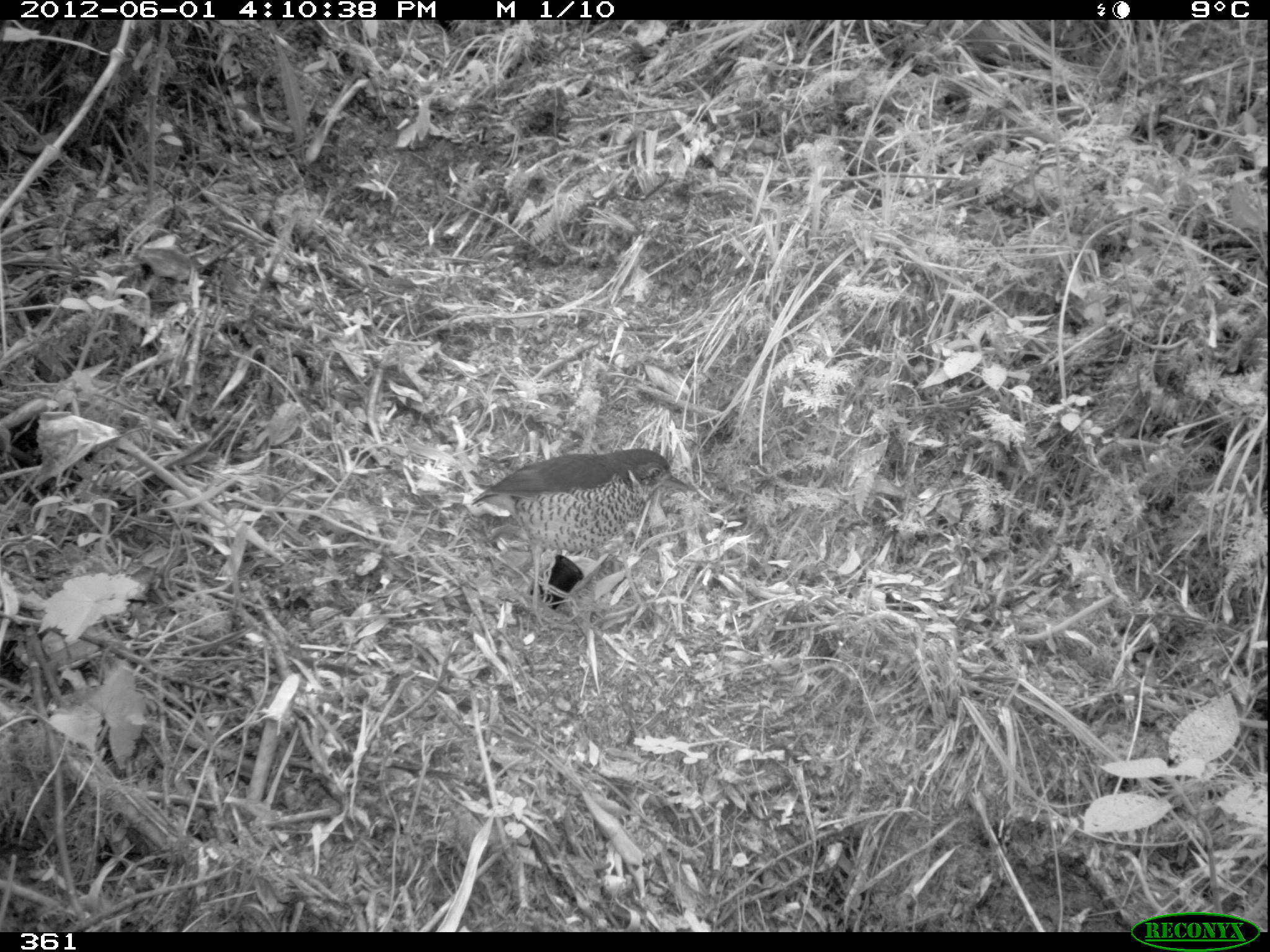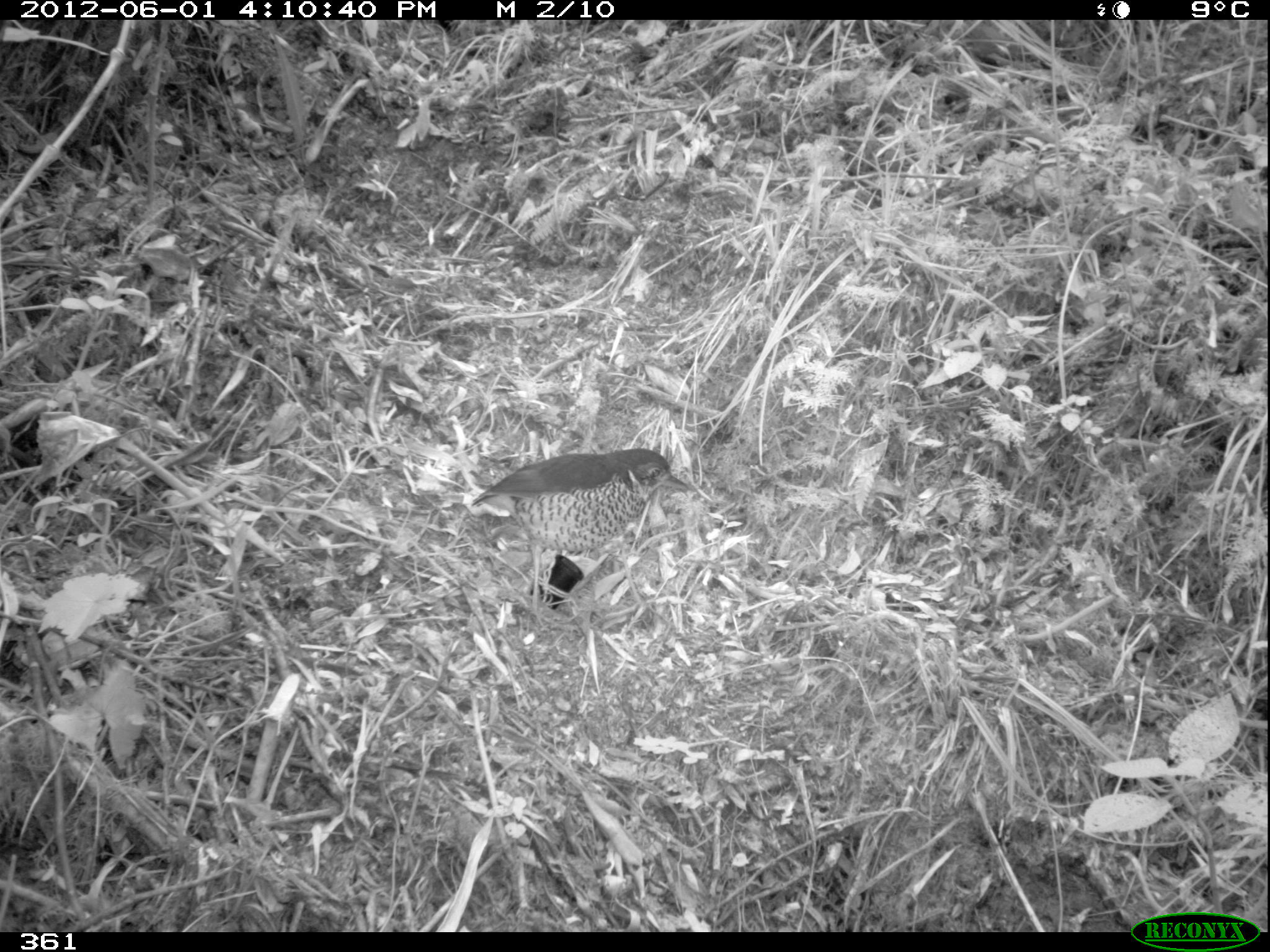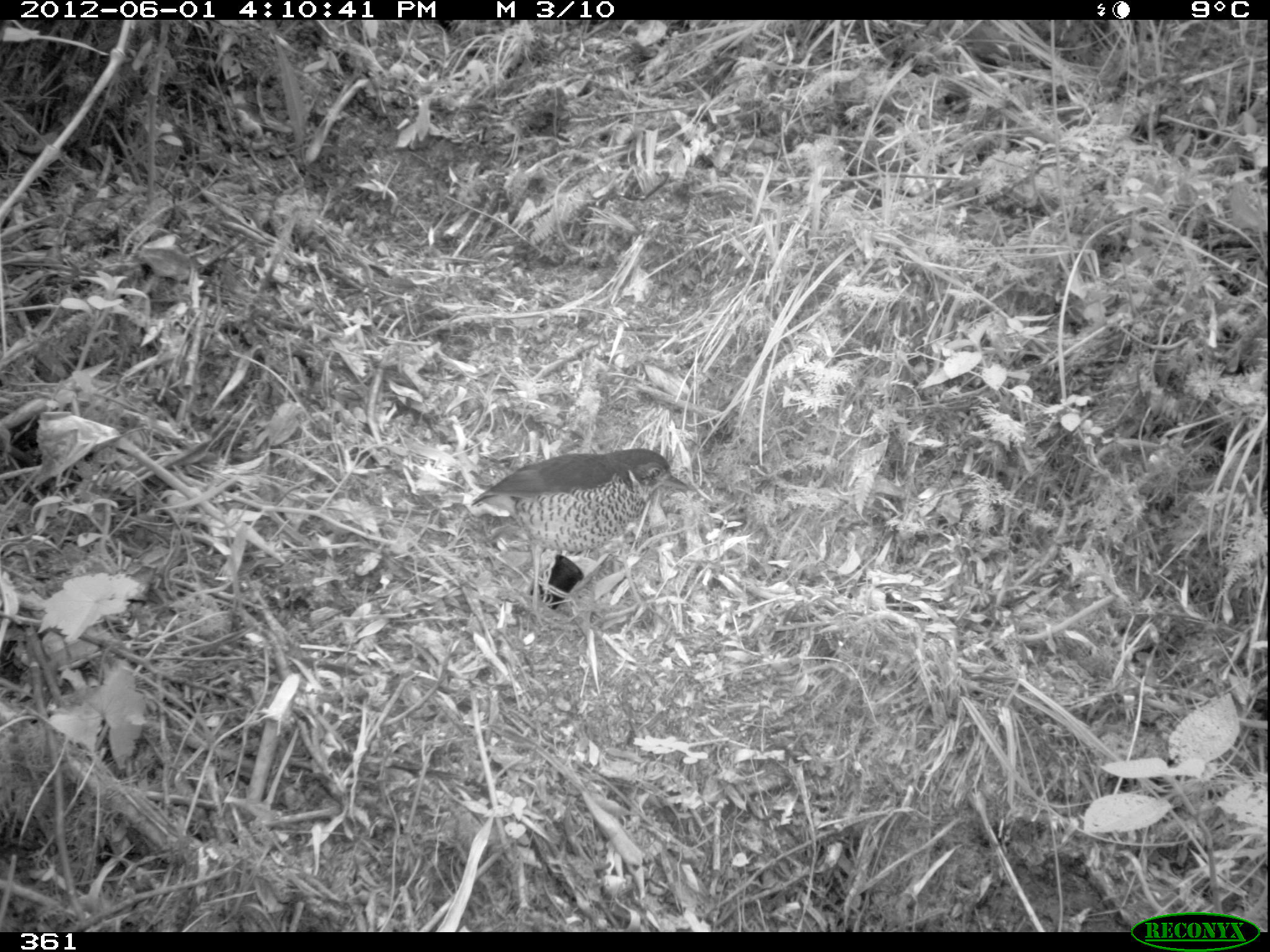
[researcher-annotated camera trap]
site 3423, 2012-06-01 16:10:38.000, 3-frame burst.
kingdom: Animalia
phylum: Chordata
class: Aves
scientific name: Aves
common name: bird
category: unknown bird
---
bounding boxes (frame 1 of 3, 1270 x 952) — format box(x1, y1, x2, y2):
unknown bird: box(470, 446, 688, 625)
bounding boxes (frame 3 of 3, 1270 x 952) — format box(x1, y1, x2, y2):
unknown bird: box(470, 446, 688, 620)